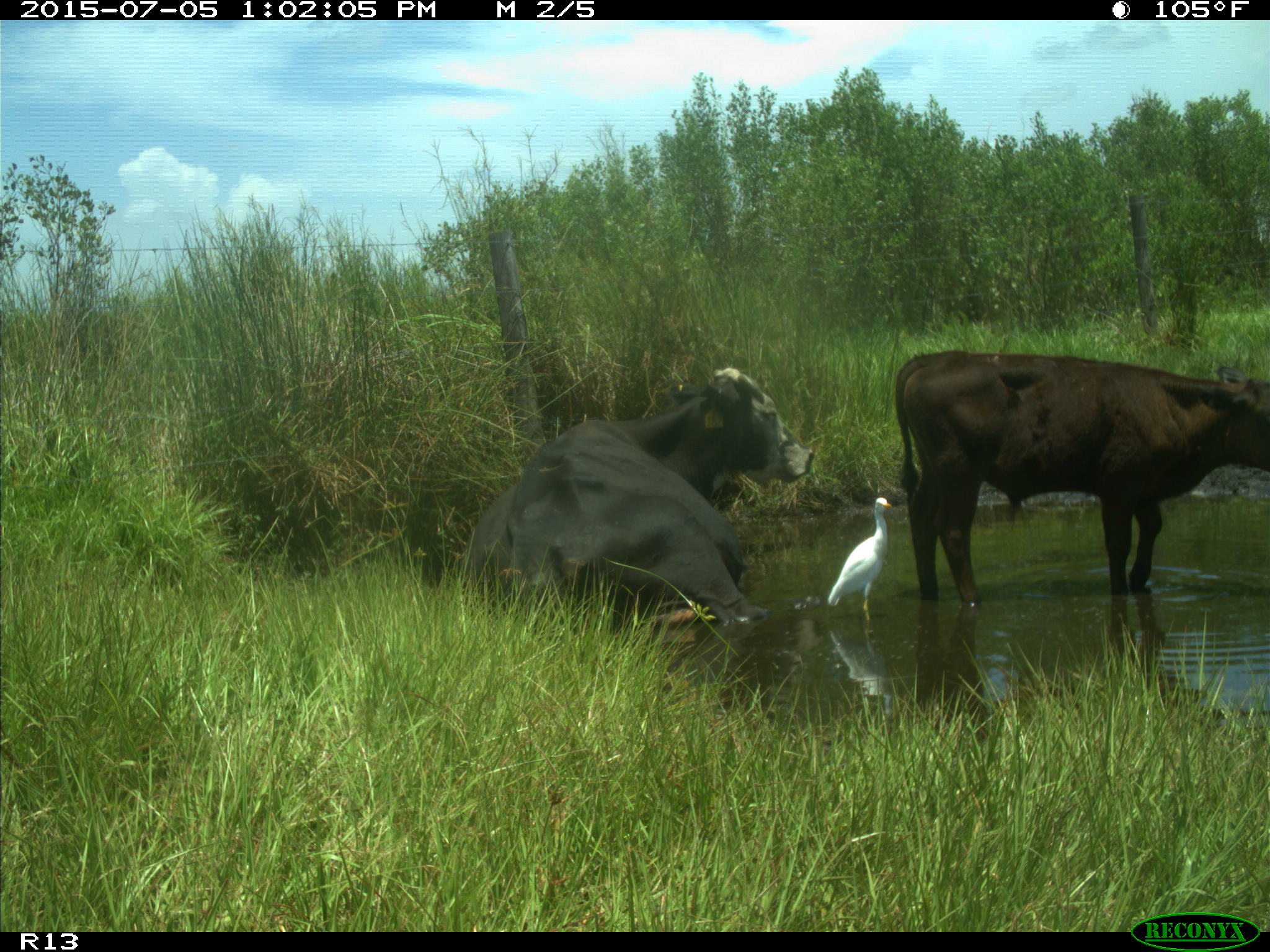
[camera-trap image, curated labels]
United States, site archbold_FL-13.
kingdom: Animalia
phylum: Chordata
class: Mammalia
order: Artiodactyla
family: Bovidae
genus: Bos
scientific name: Bos taurus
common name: domestic cow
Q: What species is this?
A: Bos taurus (domestic cow).